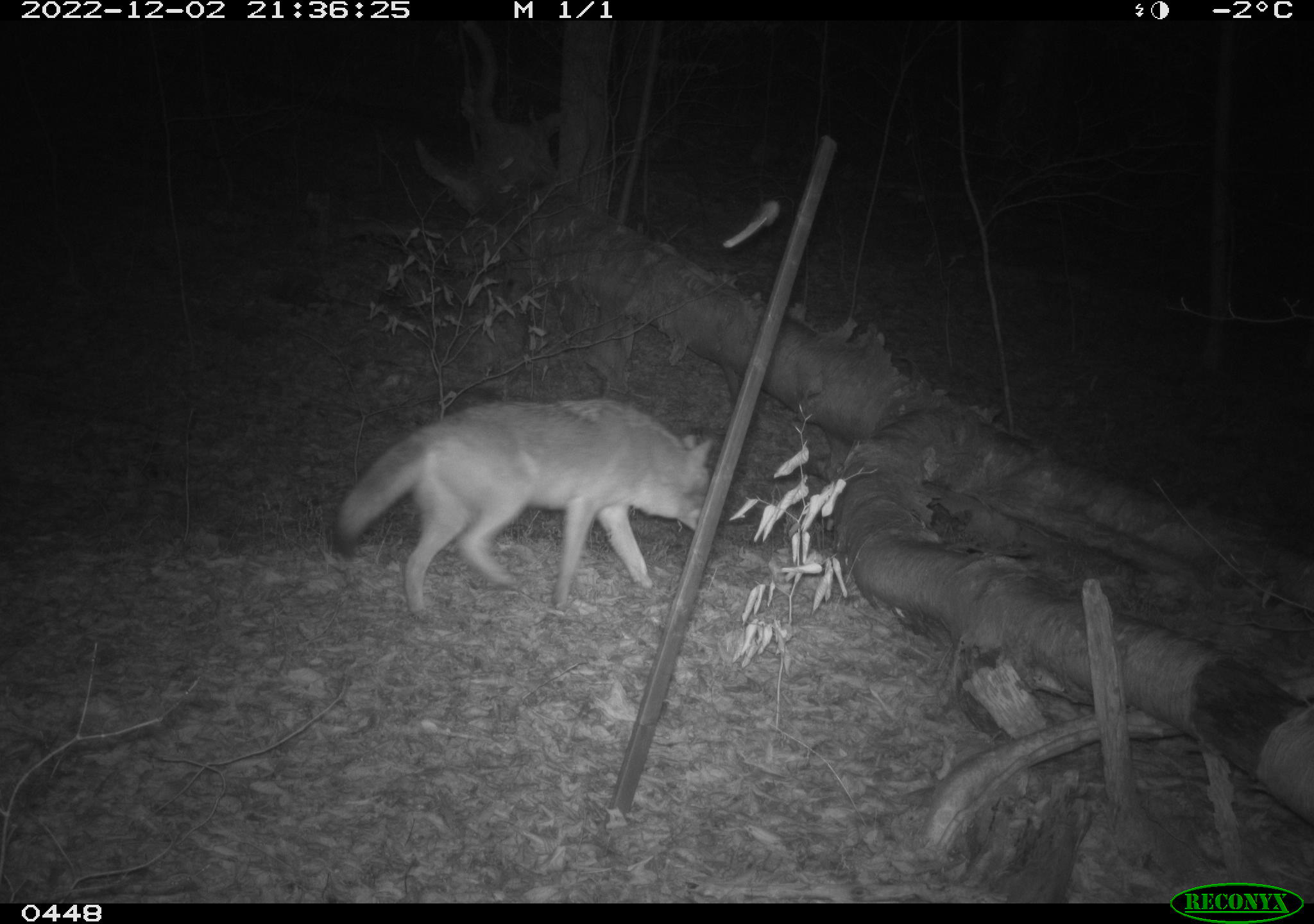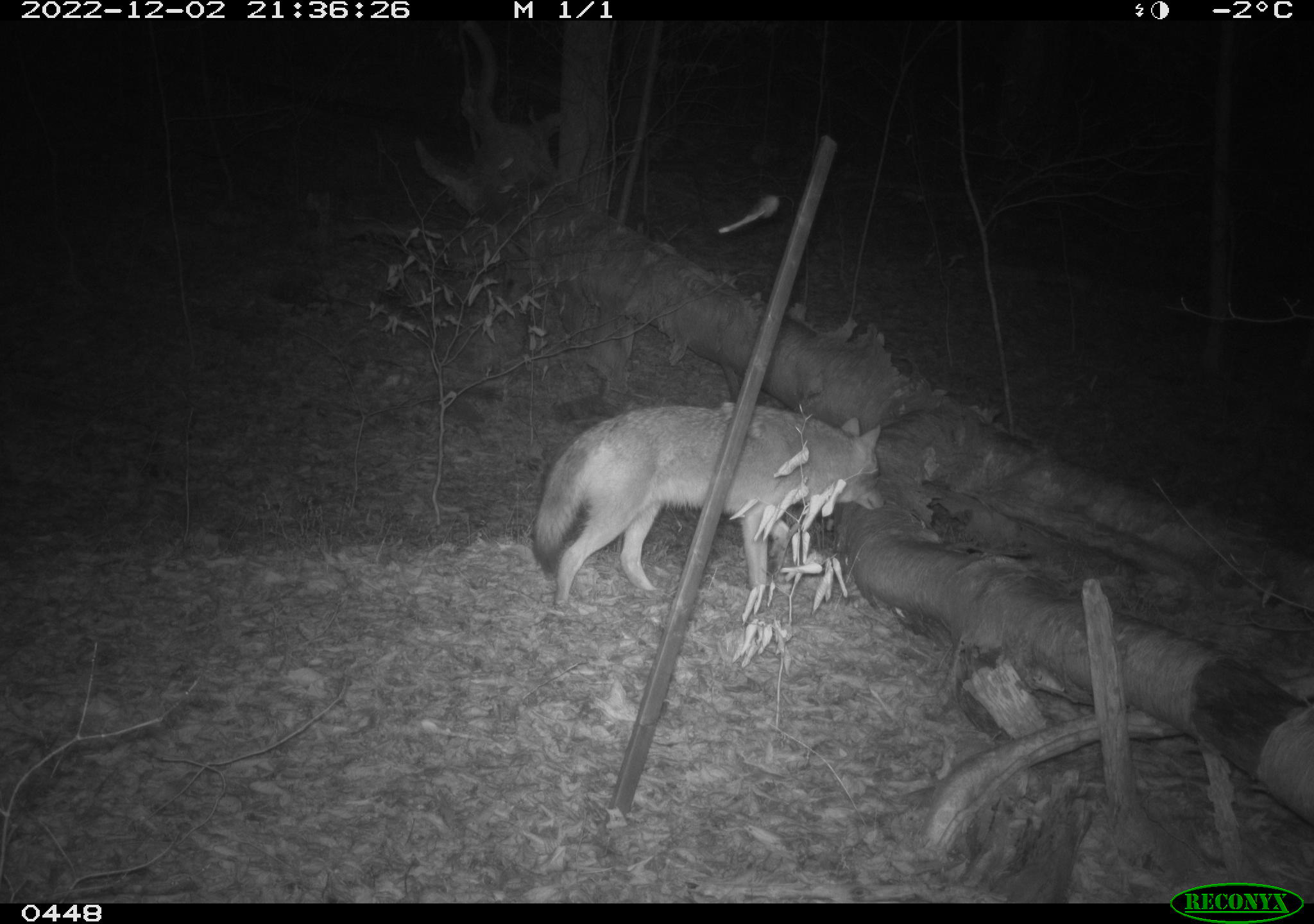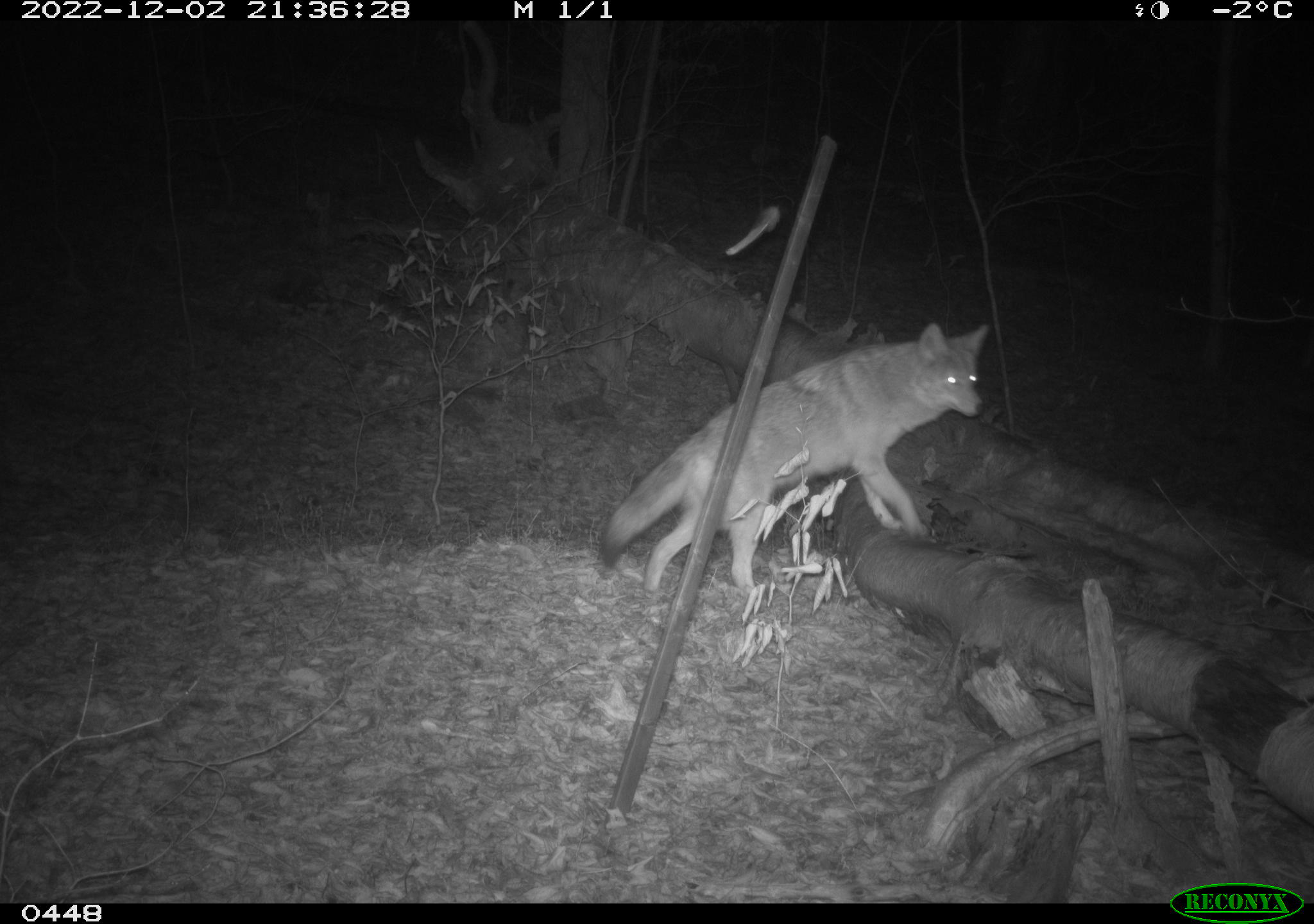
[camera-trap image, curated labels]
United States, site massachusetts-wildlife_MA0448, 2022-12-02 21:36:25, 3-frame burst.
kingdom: Animalia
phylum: Chordata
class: Mammalia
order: Carnivora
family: Canidae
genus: Canis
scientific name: Canis latrans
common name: coyote